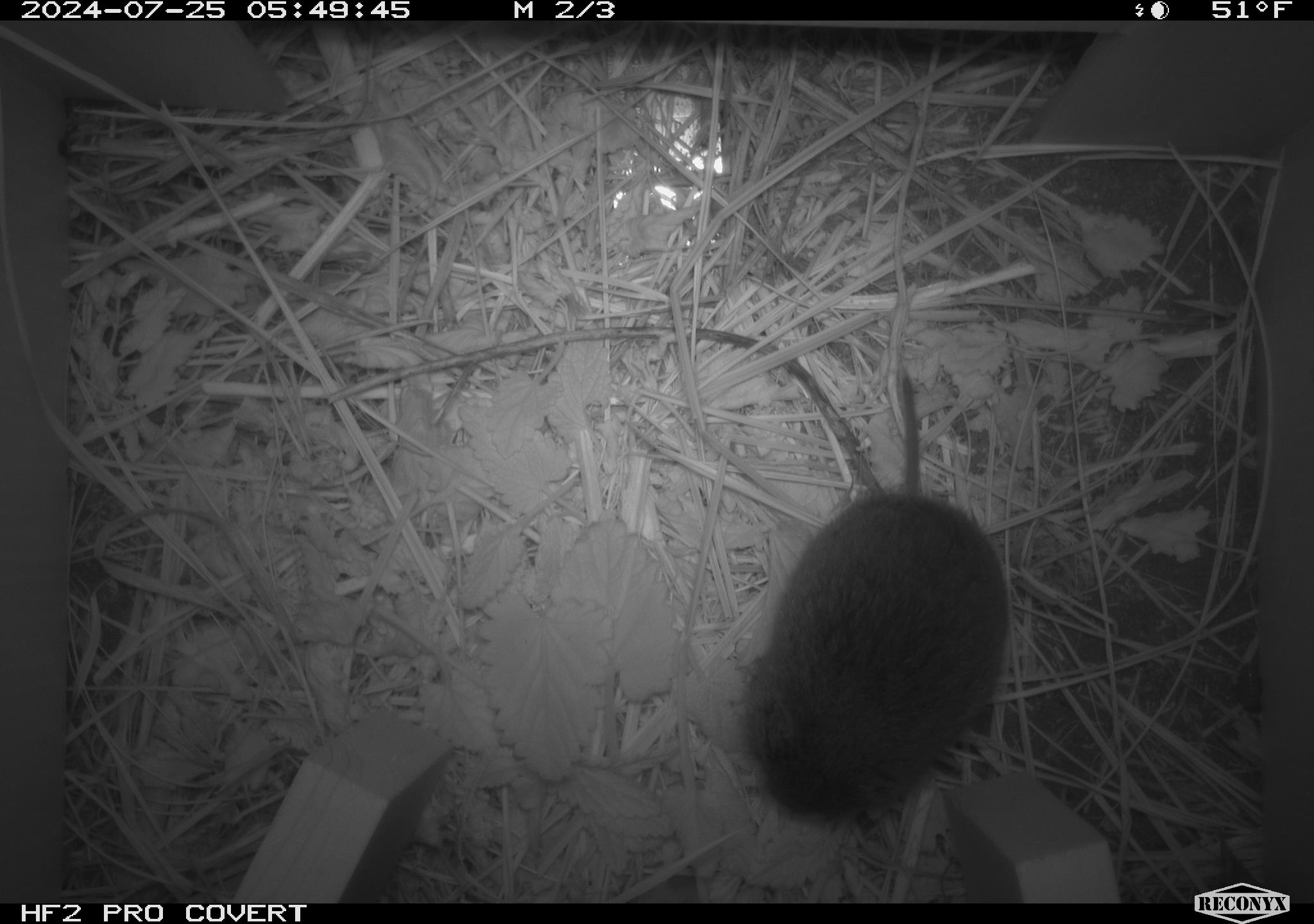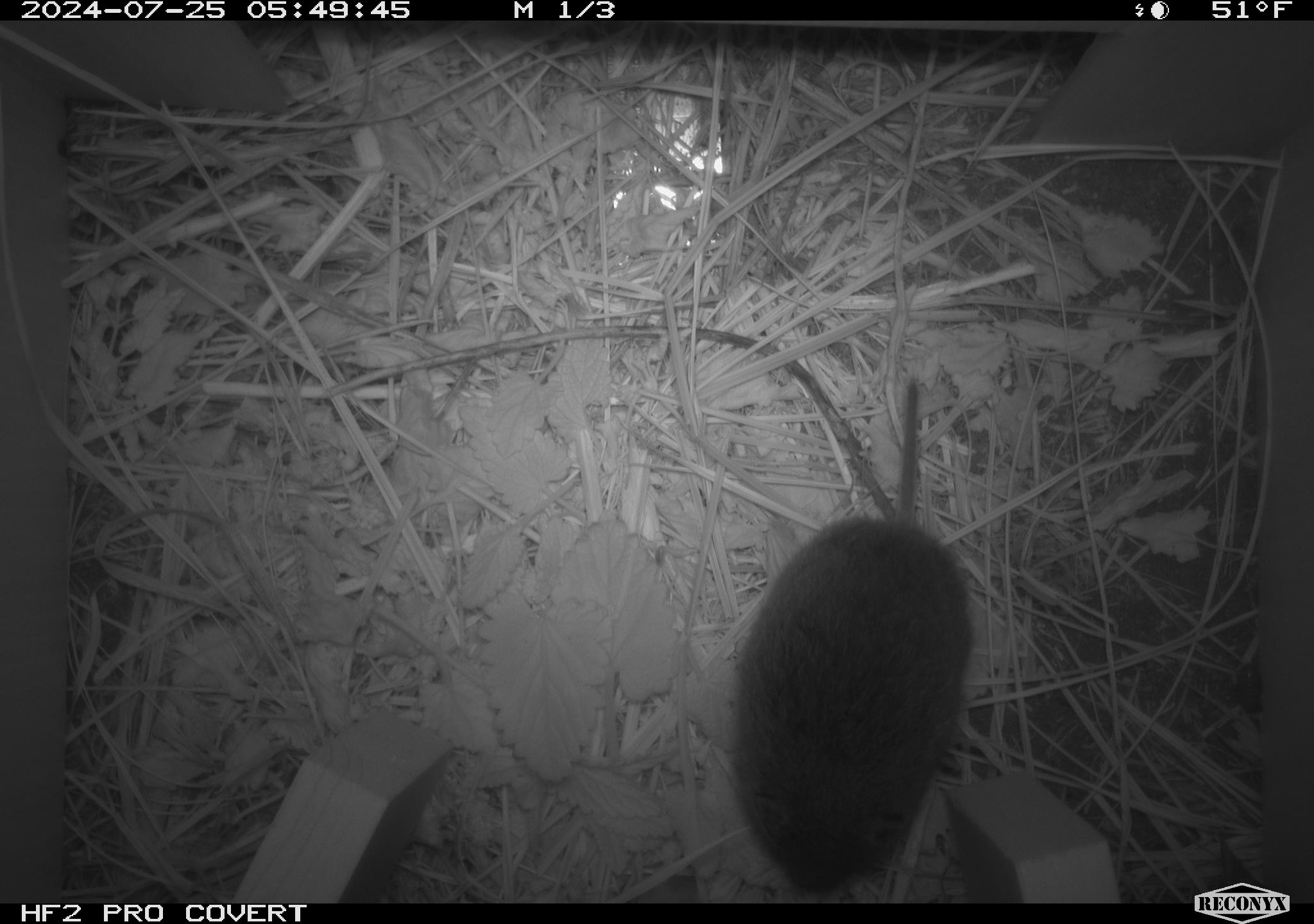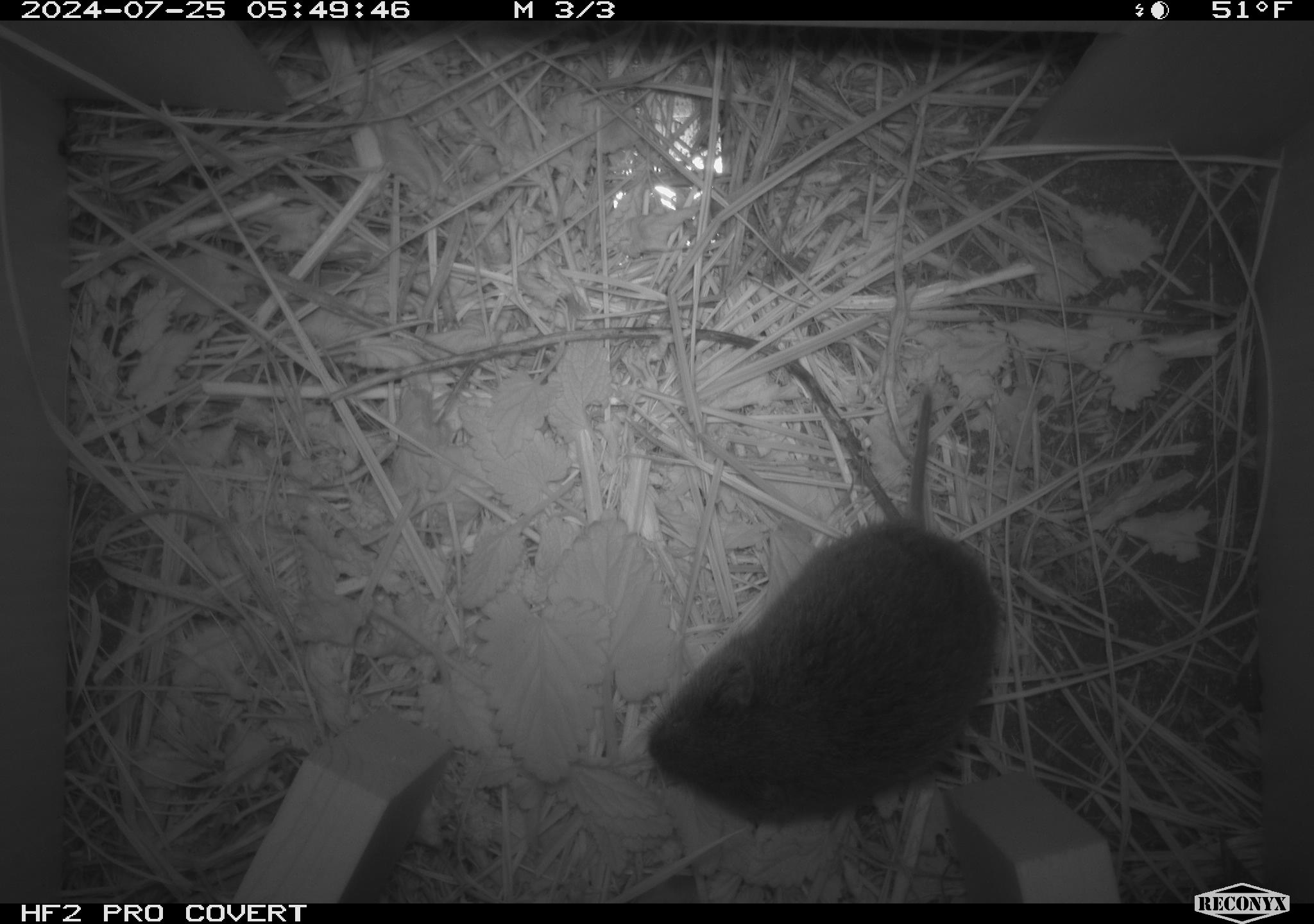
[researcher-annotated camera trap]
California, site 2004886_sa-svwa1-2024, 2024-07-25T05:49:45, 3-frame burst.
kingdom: Animalia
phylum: Chordata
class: Mammalia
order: Rodentia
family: Cricetidae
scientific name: Arvicolinae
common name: voles, lemmings, and muskrats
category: arvicolinae subfamily